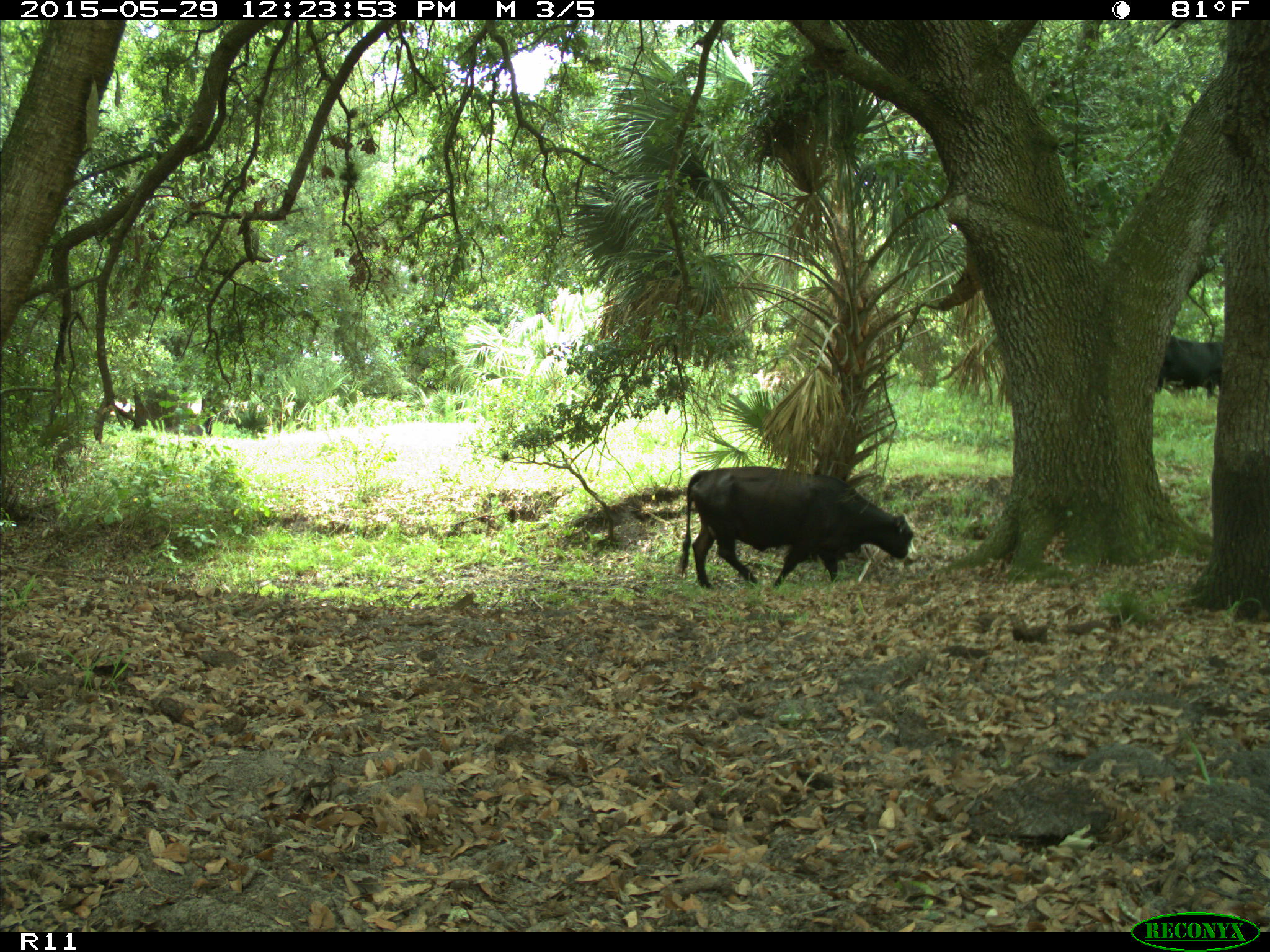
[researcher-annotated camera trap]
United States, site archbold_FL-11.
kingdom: Animalia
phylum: Chordata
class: Mammalia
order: Artiodactyla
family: Bovidae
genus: Bos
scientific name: Bos taurus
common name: domestic cow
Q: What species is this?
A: Bos taurus (domestic cow).